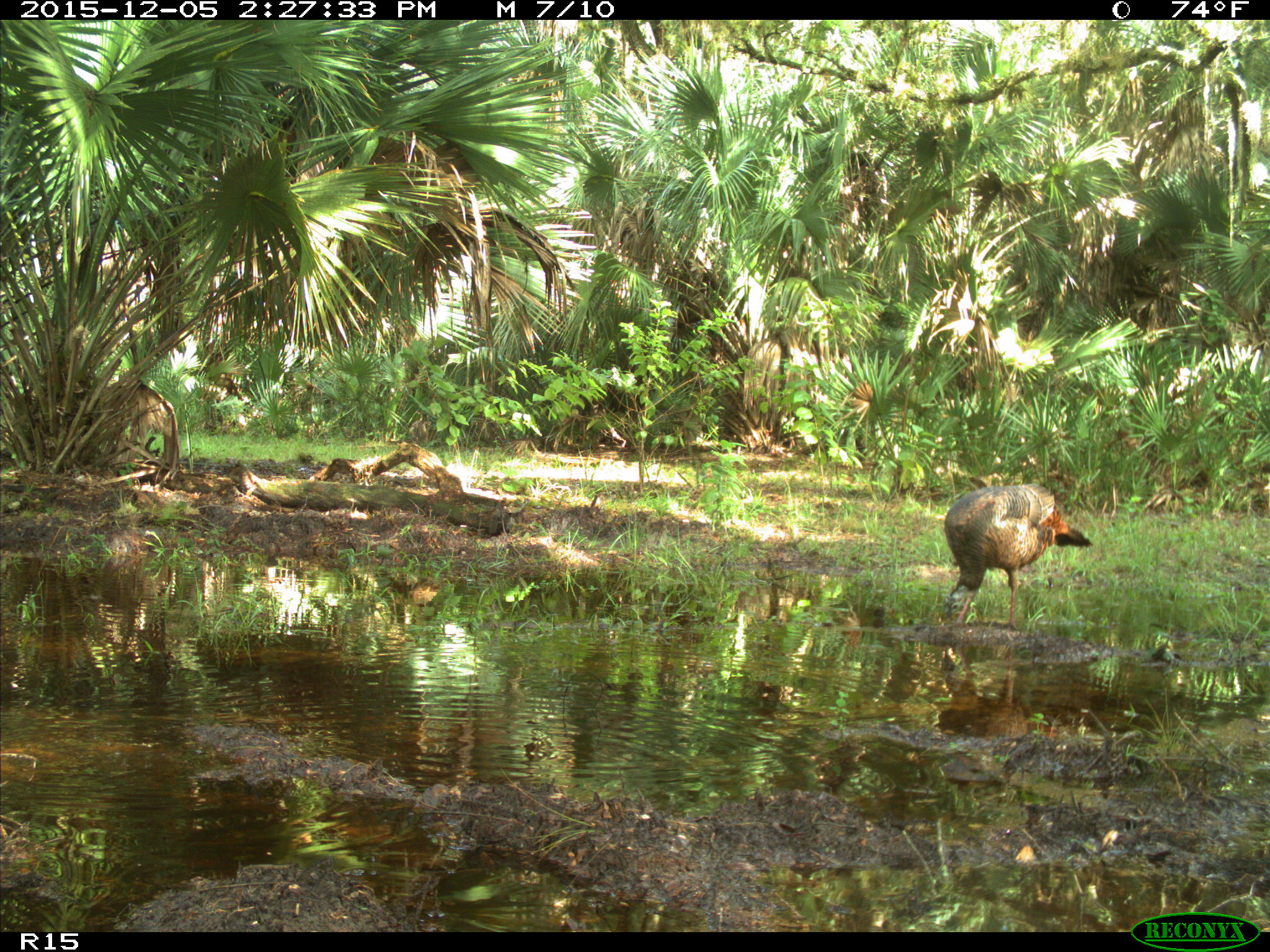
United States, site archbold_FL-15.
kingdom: Animalia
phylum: Chordata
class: Aves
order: Galliformes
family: Phasianidae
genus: Meleagris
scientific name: Meleagris gallopavo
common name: wild turkey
Meleagris gallopavo (wild turkey).